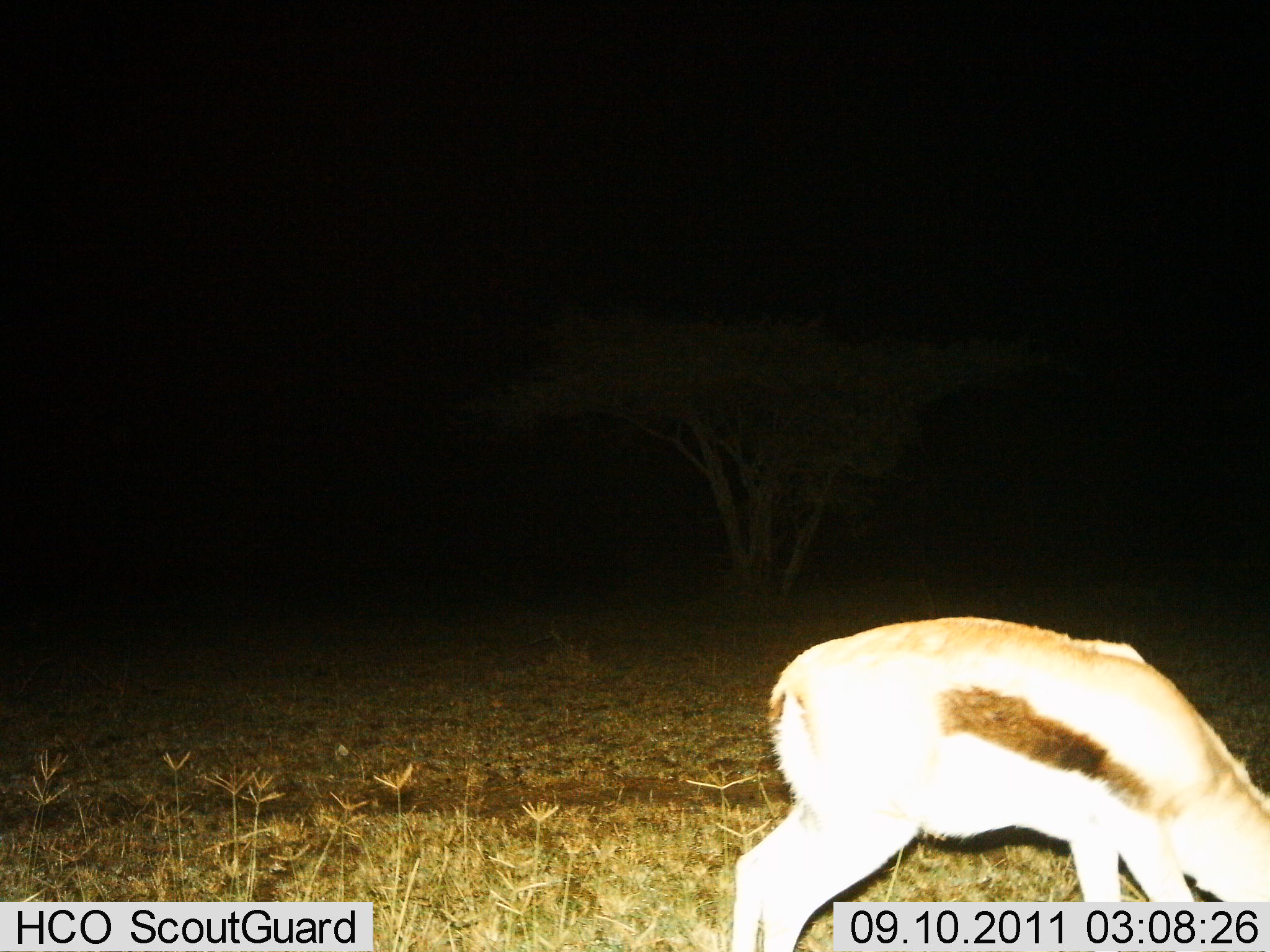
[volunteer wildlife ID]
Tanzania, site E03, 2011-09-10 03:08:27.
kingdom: Animalia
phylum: Chordata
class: Mammalia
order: Artiodactyla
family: Bovidae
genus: Eudorcas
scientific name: Eudorcas thomsonii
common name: thomson's gazelle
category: gazellethomsons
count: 1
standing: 40%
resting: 0%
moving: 10%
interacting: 0%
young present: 0%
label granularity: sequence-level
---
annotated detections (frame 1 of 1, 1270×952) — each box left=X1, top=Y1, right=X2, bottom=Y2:
animal: left=732, top=616, right=1270, bottom=951